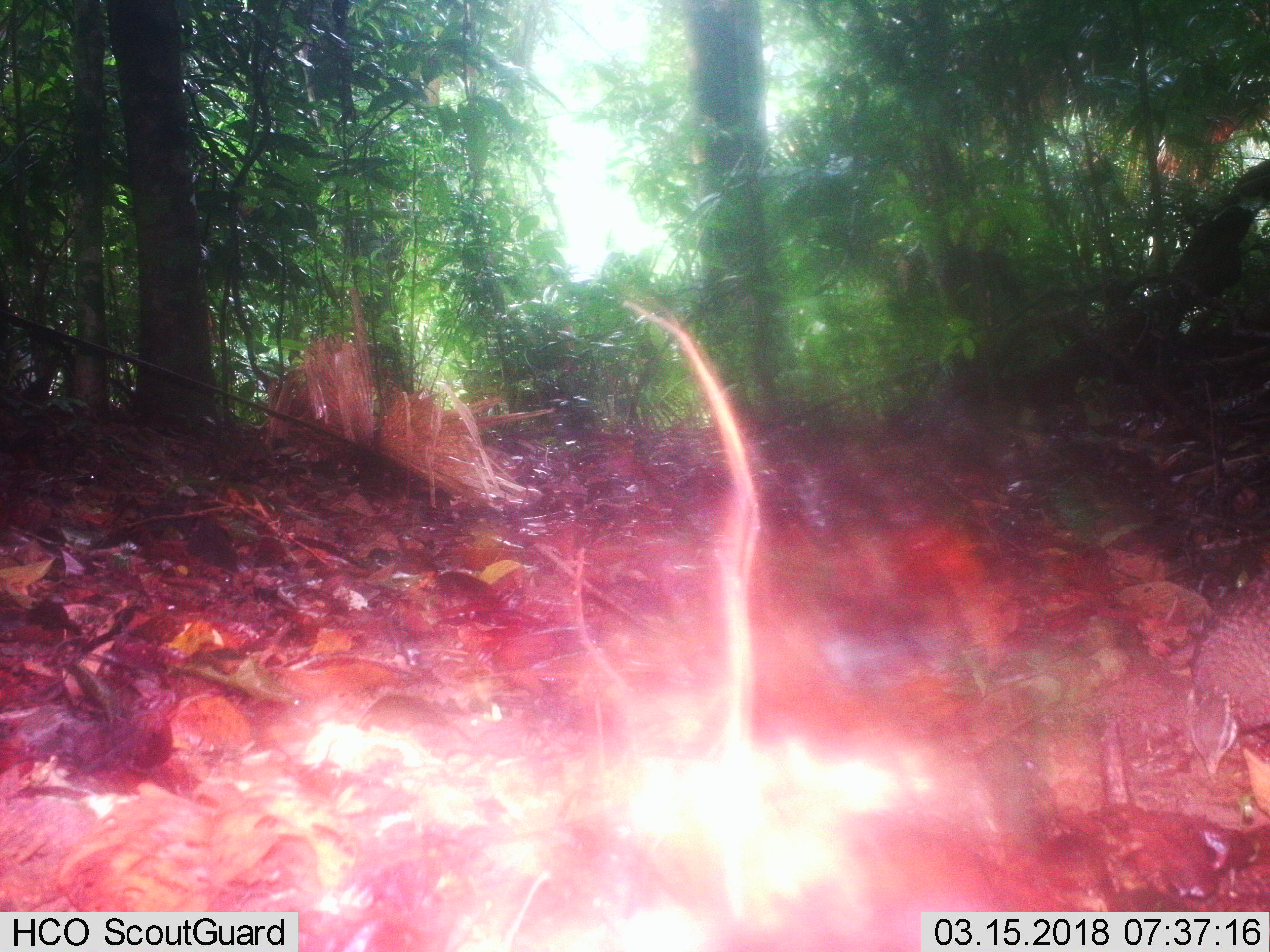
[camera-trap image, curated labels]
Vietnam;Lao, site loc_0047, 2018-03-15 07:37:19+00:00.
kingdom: Animalia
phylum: Chordata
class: Aves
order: Galliformes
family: Phasianidae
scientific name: Phasianidae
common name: partridge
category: unidentified partridge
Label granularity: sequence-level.